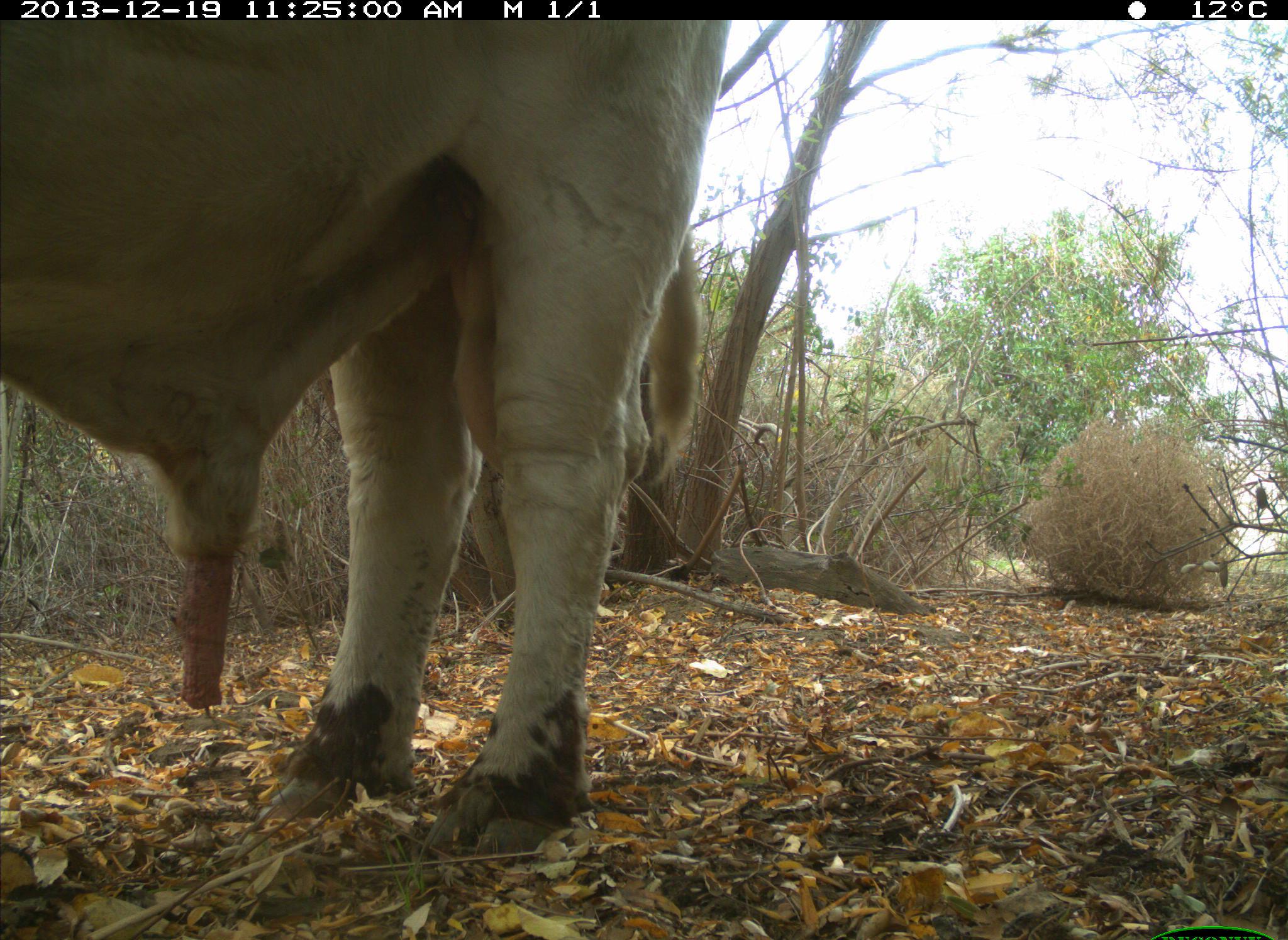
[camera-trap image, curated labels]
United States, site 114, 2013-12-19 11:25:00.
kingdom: Animalia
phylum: Chordata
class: Mammalia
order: Artiodactyla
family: Bovidae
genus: Bos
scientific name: Bos taurus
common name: cow